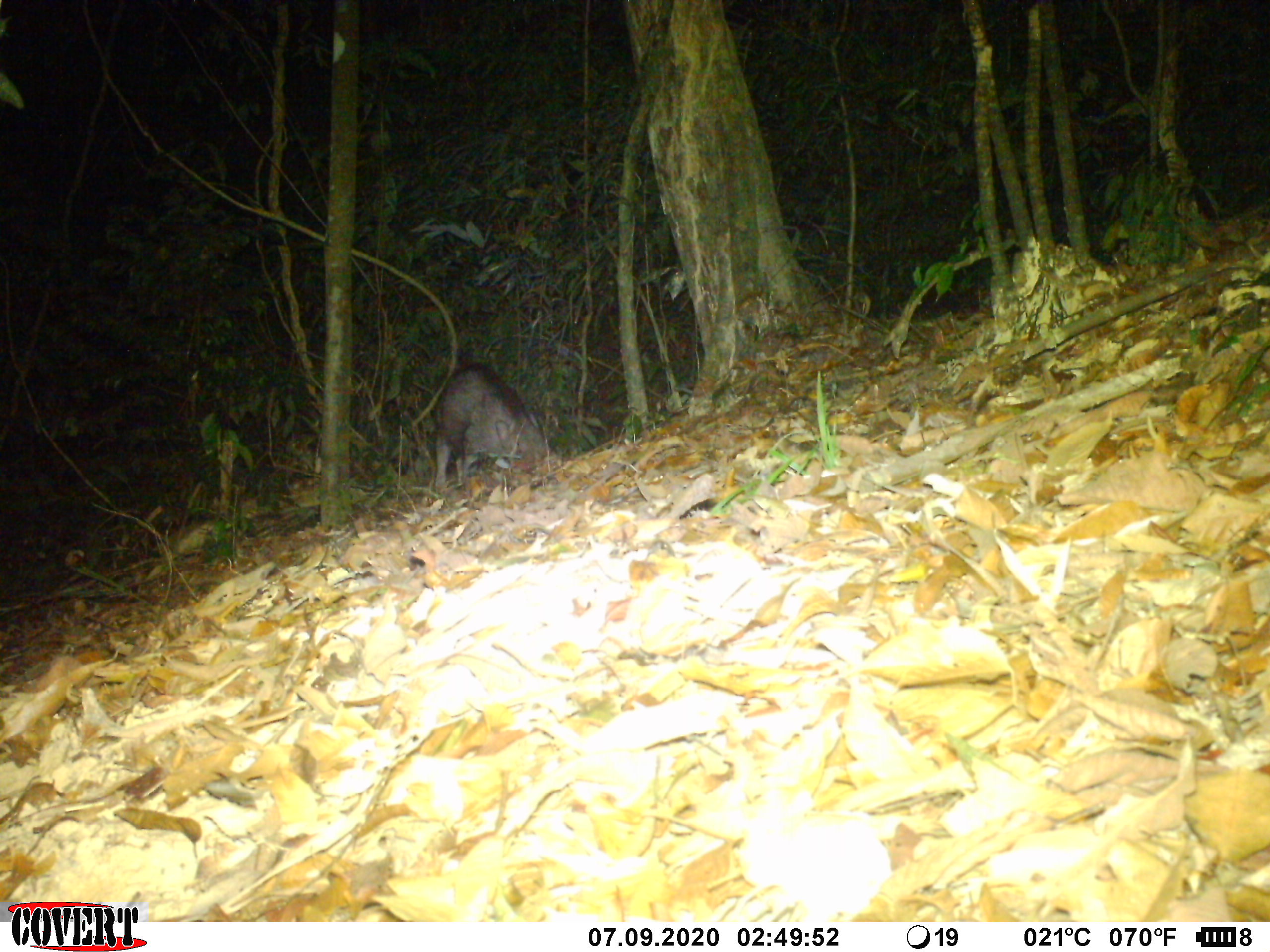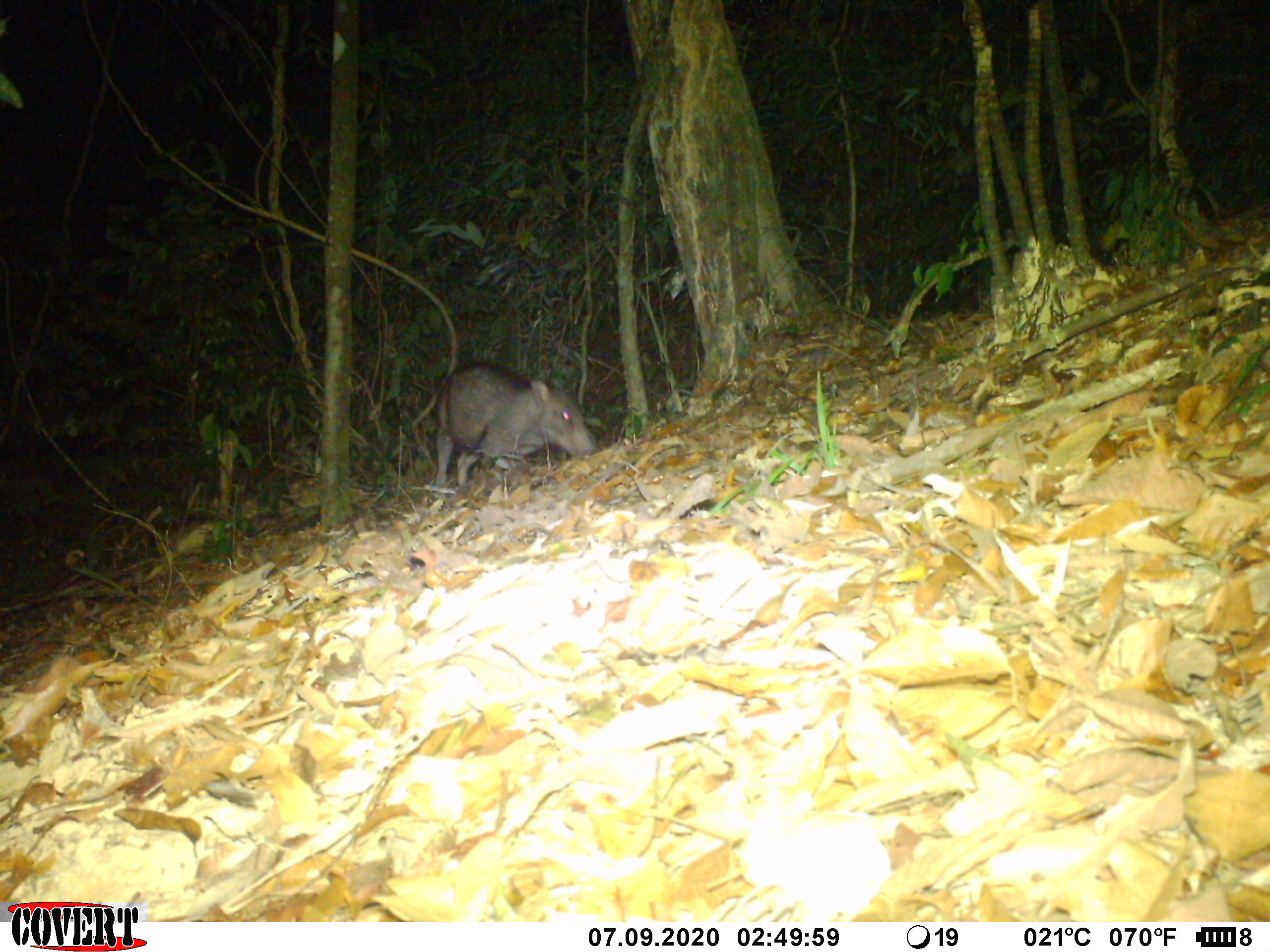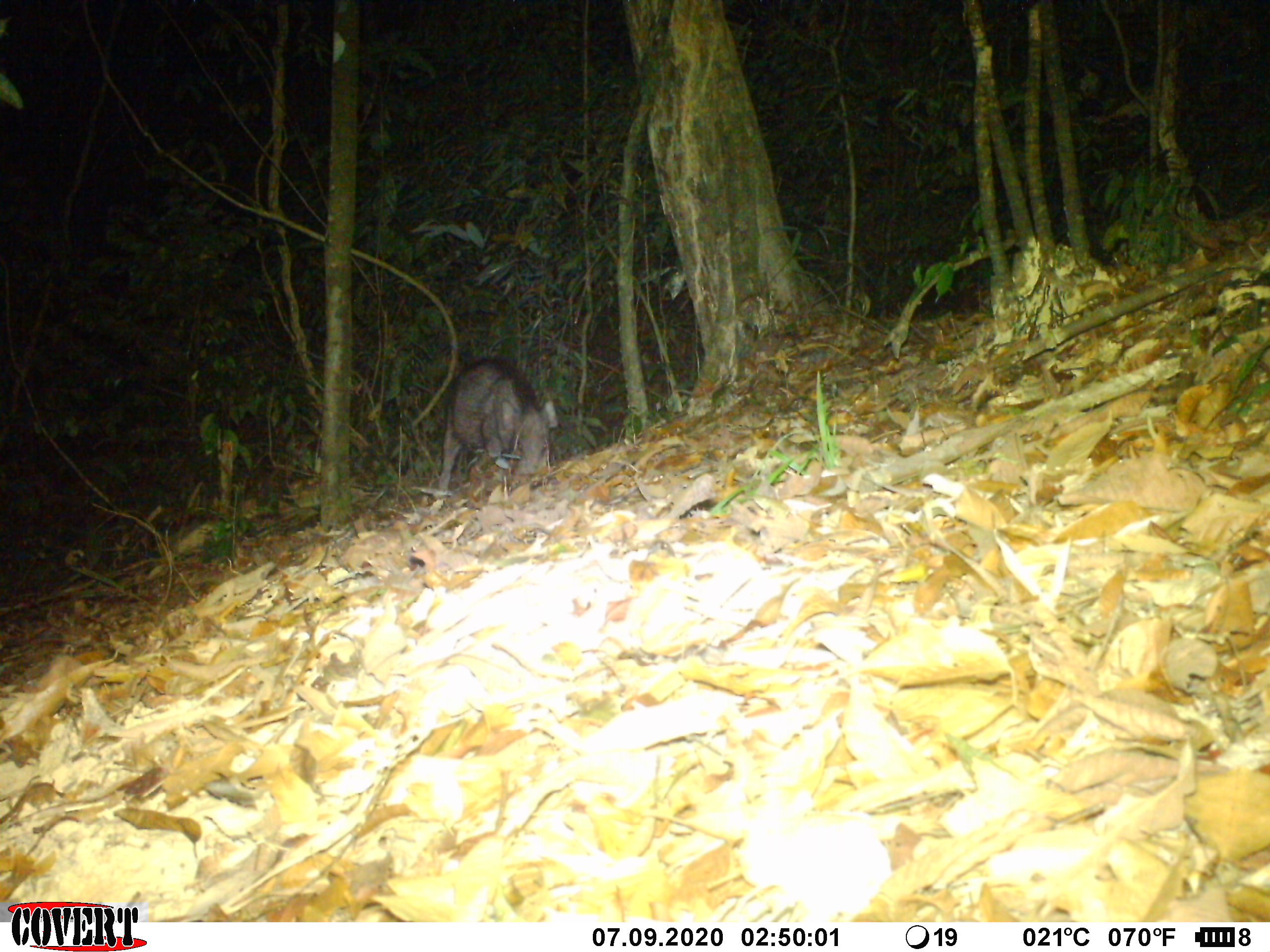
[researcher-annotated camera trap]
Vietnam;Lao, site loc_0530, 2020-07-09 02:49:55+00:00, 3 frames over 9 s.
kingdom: Animalia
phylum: Chordata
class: Mammalia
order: Artiodactyla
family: Suidae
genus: Sus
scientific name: Sus scrofa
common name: eurasian wild pig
Eurasian wild pig (Sus scrofa). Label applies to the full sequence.